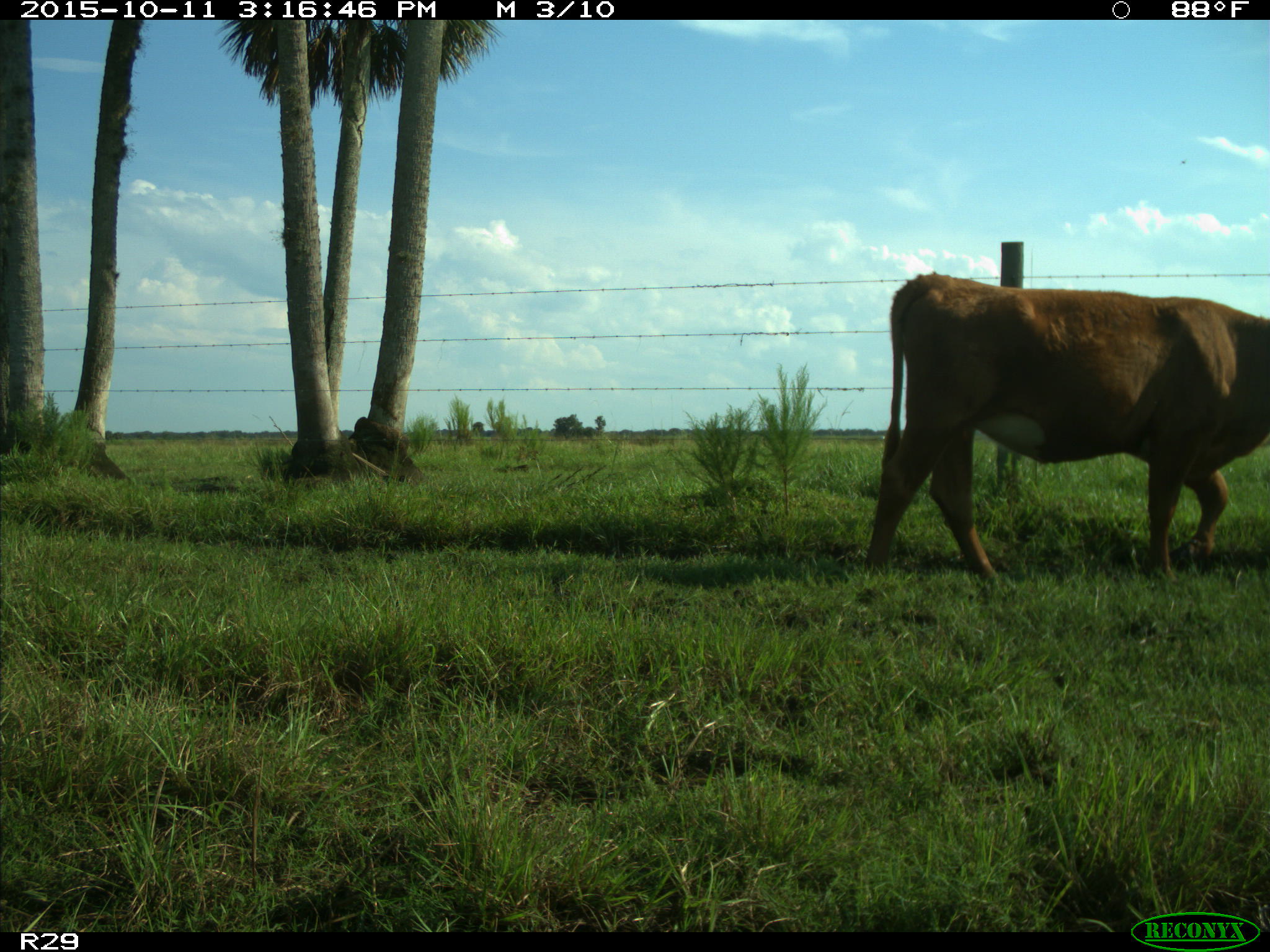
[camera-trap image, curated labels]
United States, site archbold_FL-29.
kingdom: Animalia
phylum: Chordata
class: Mammalia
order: Artiodactyla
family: Bovidae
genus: Bos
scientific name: Bos taurus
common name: domestic cow